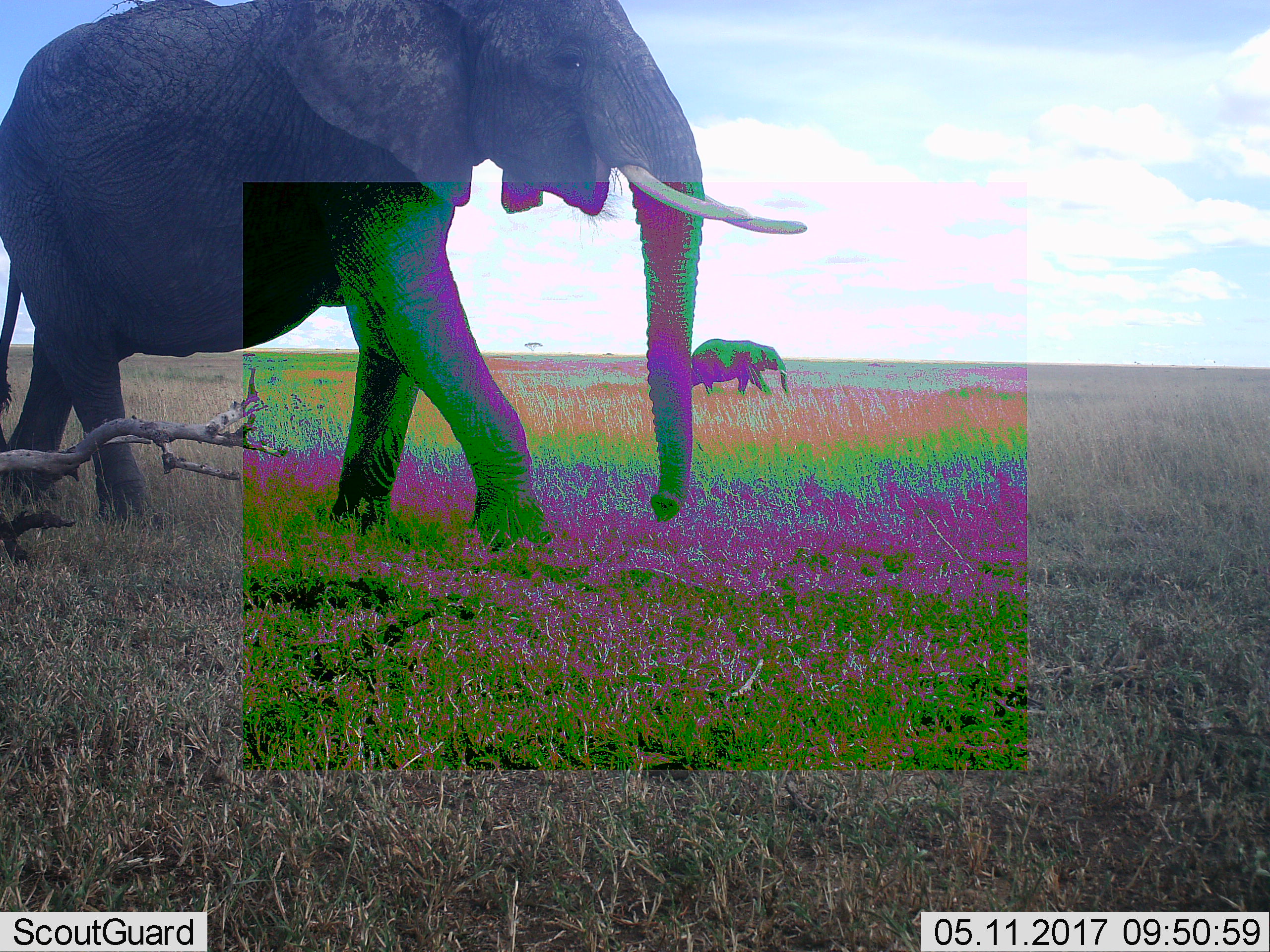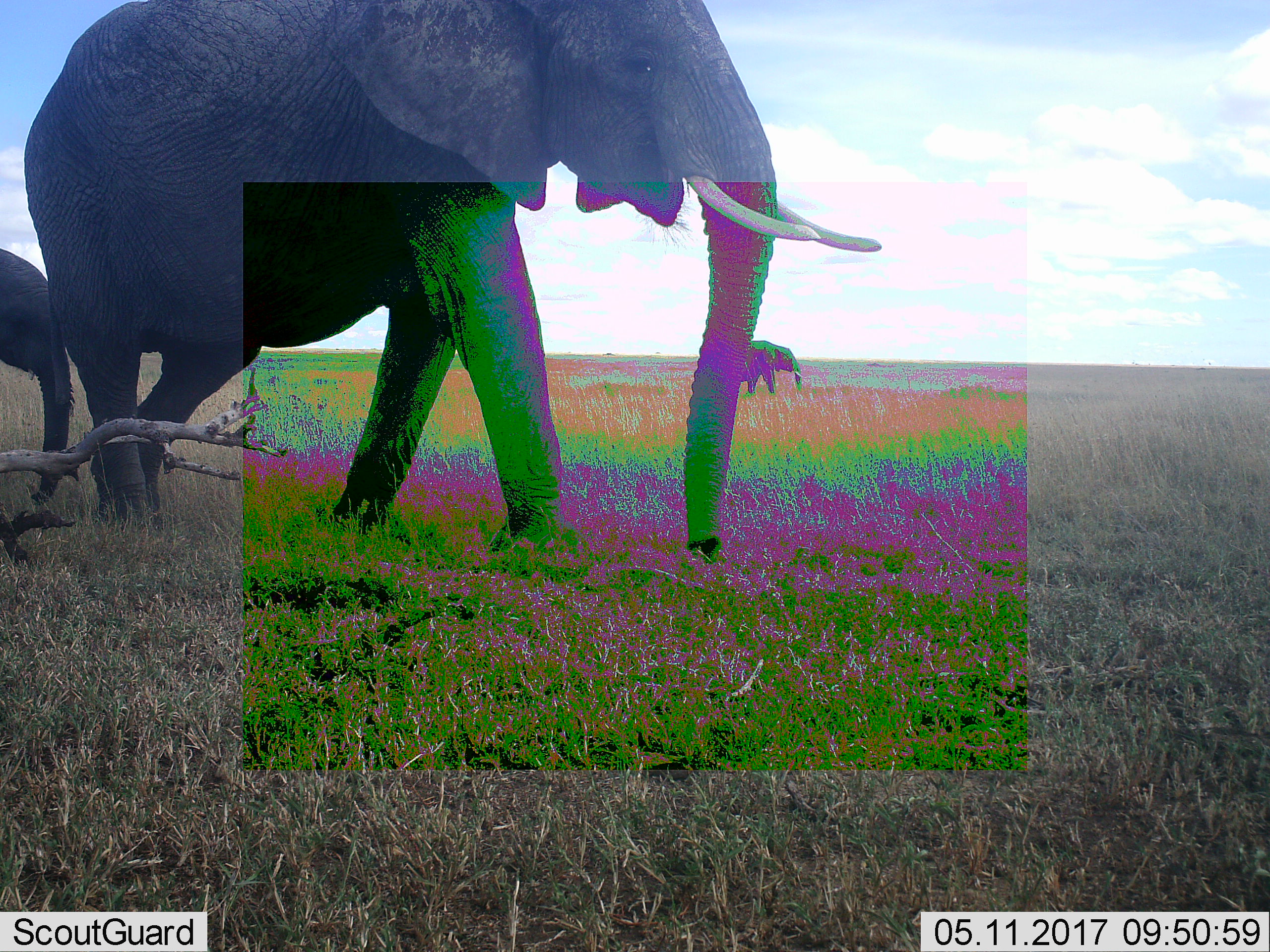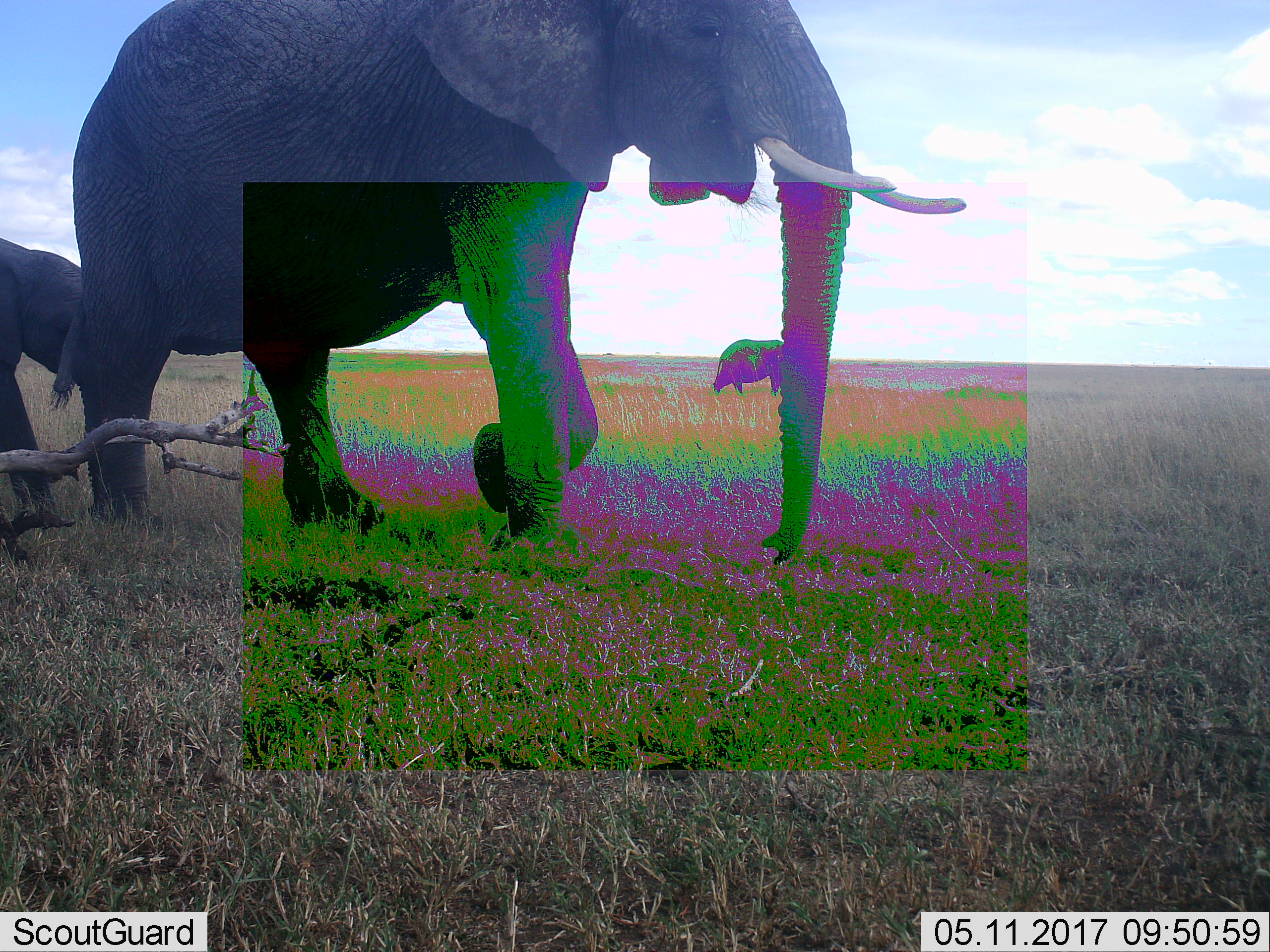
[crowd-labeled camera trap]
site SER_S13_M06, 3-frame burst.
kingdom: Animalia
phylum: Chordata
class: Mammalia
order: Proboscidea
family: Elephantidae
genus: Loxodonta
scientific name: Loxodonta africana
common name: african bush elephant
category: elephant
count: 2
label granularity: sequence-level